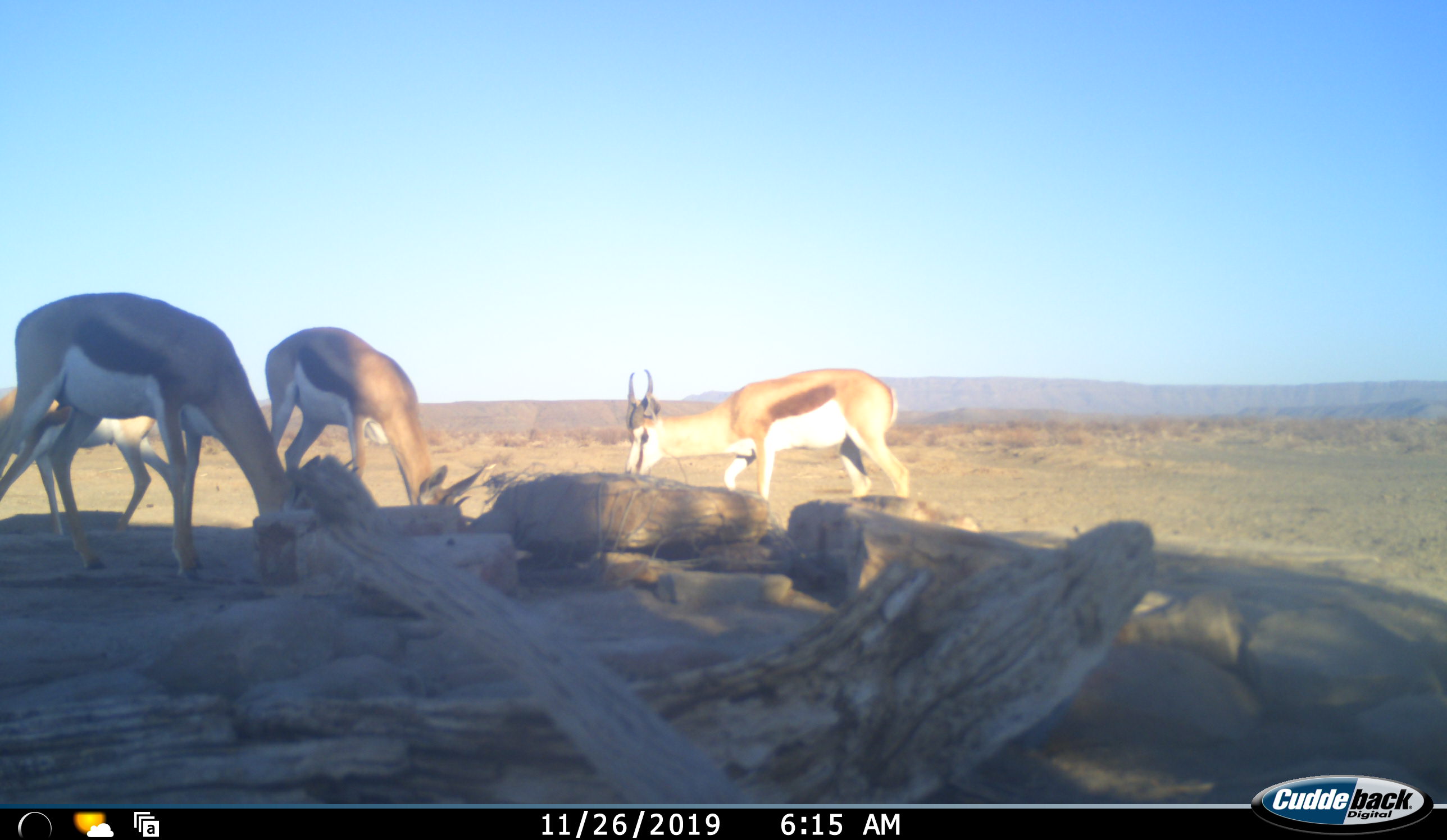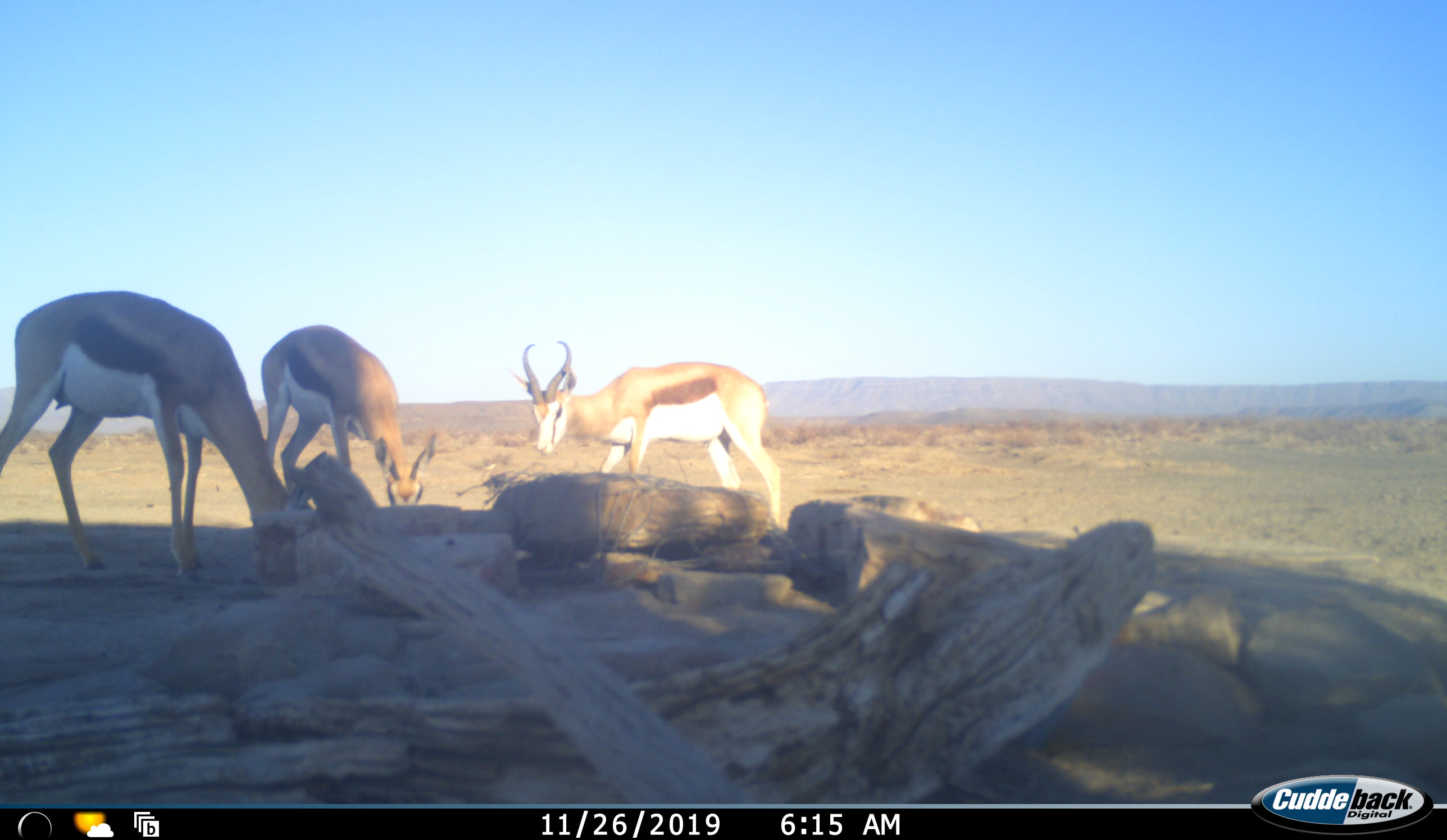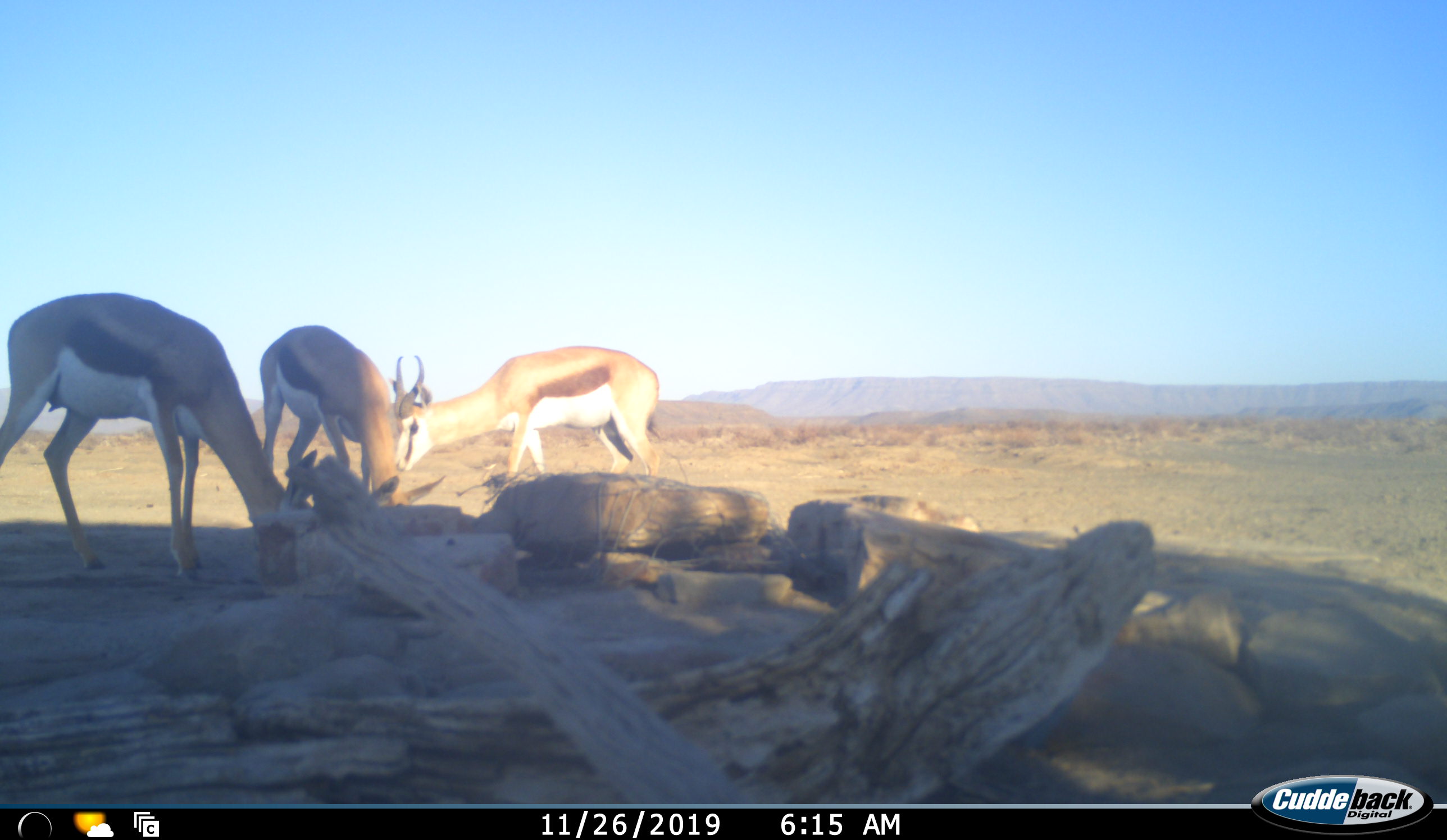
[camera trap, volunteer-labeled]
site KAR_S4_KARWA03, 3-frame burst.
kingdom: Animalia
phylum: Chordata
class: Mammalia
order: Artiodactyla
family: Bovidae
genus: Antidorcas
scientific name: Antidorcas marsupialis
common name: springbok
Springbok (Antidorcas marsupialis), count 4. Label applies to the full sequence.